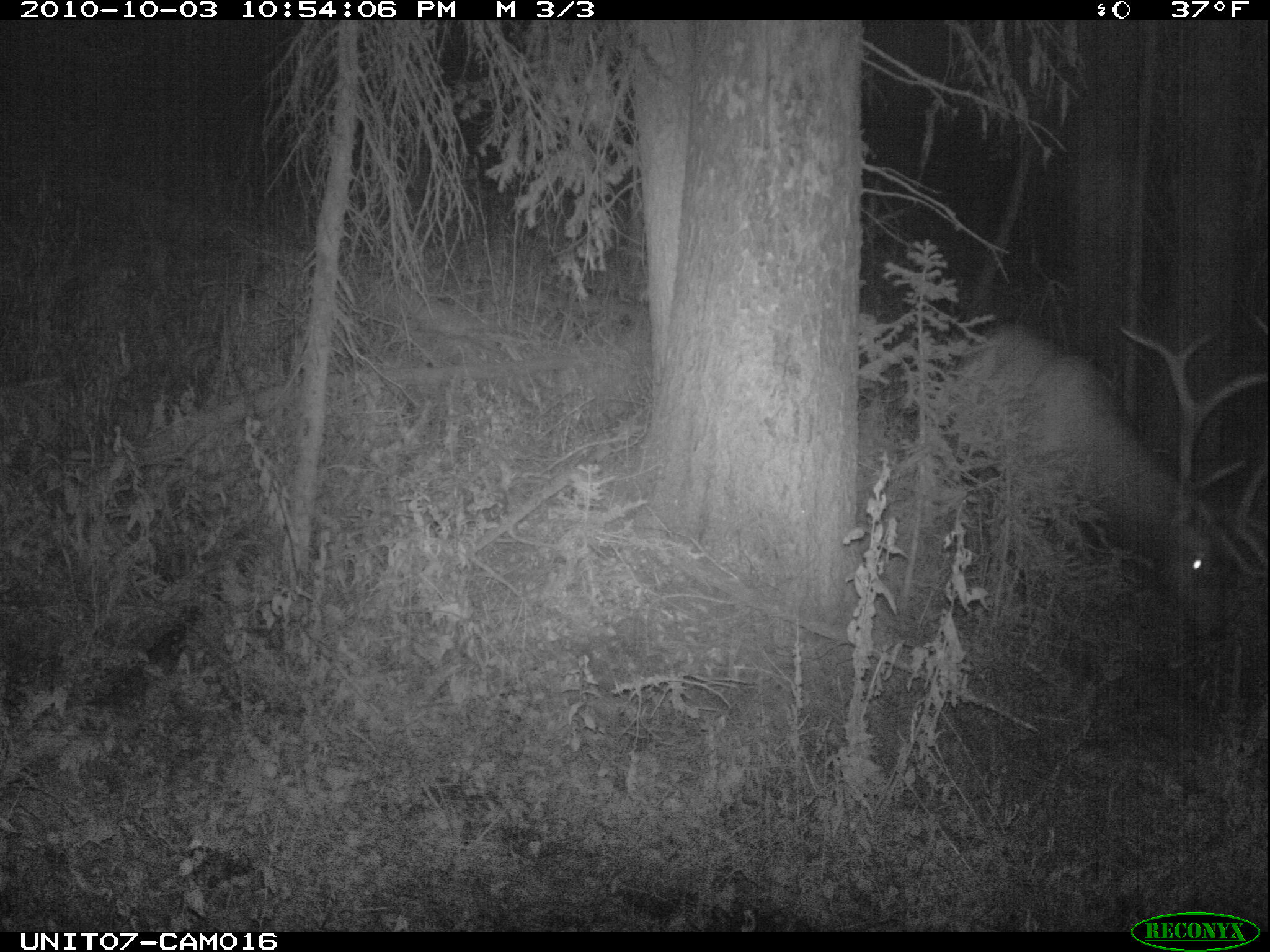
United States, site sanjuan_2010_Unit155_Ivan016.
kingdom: Animalia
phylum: Chordata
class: Mammalia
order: Artiodactyla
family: Cervidae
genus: Cervus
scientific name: Cervus elaphus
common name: red deer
Cervus elaphus (red deer).